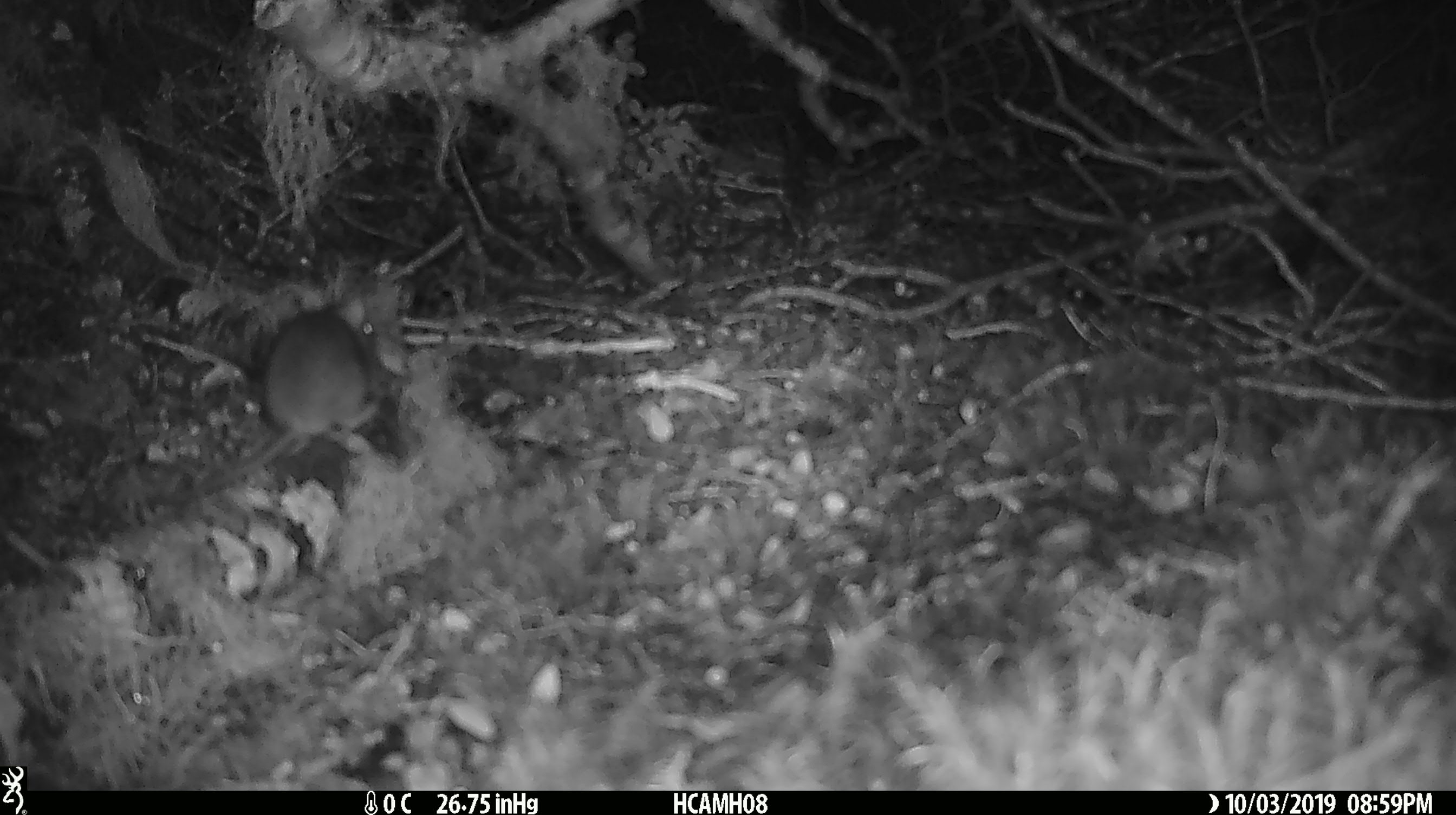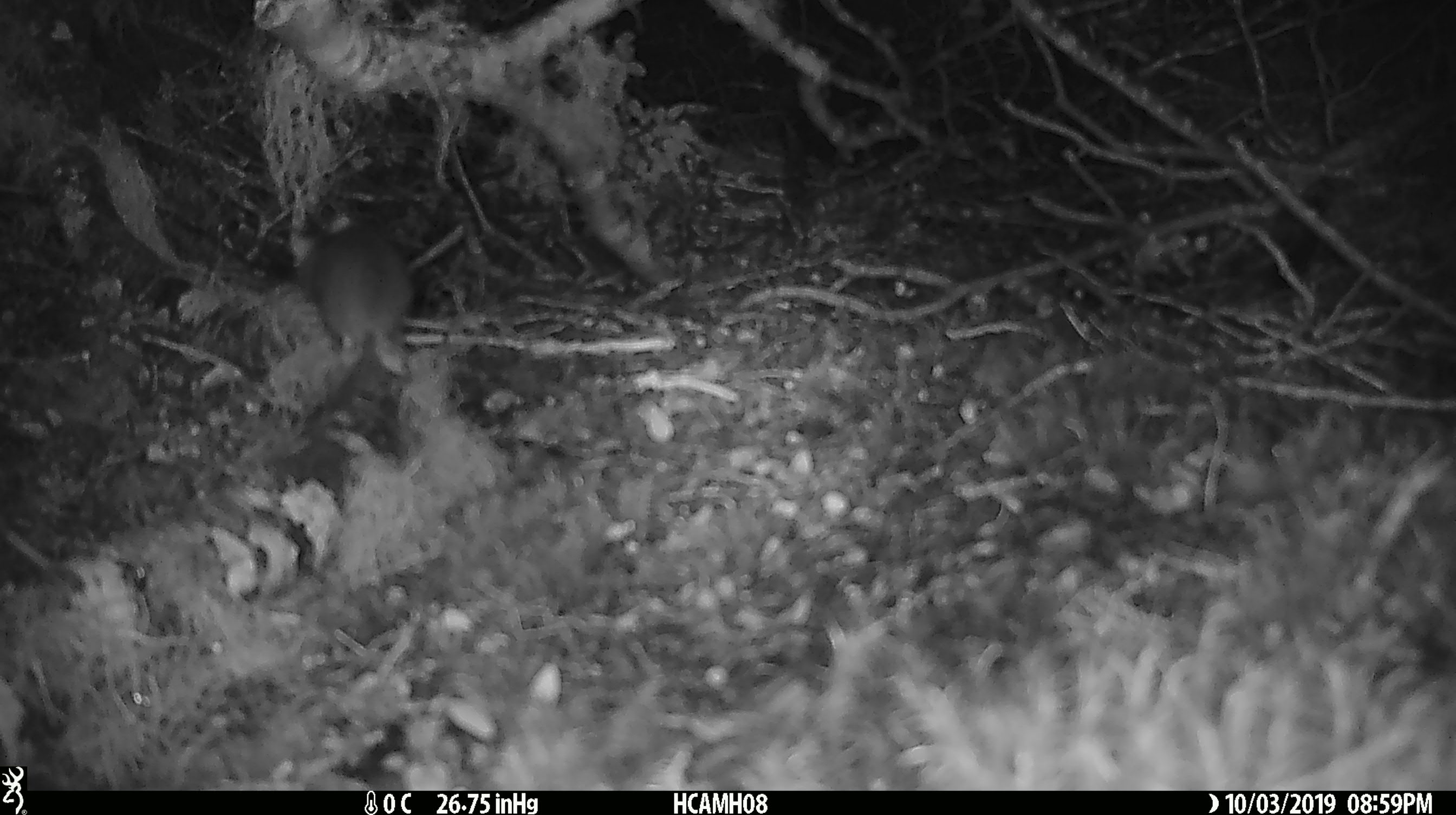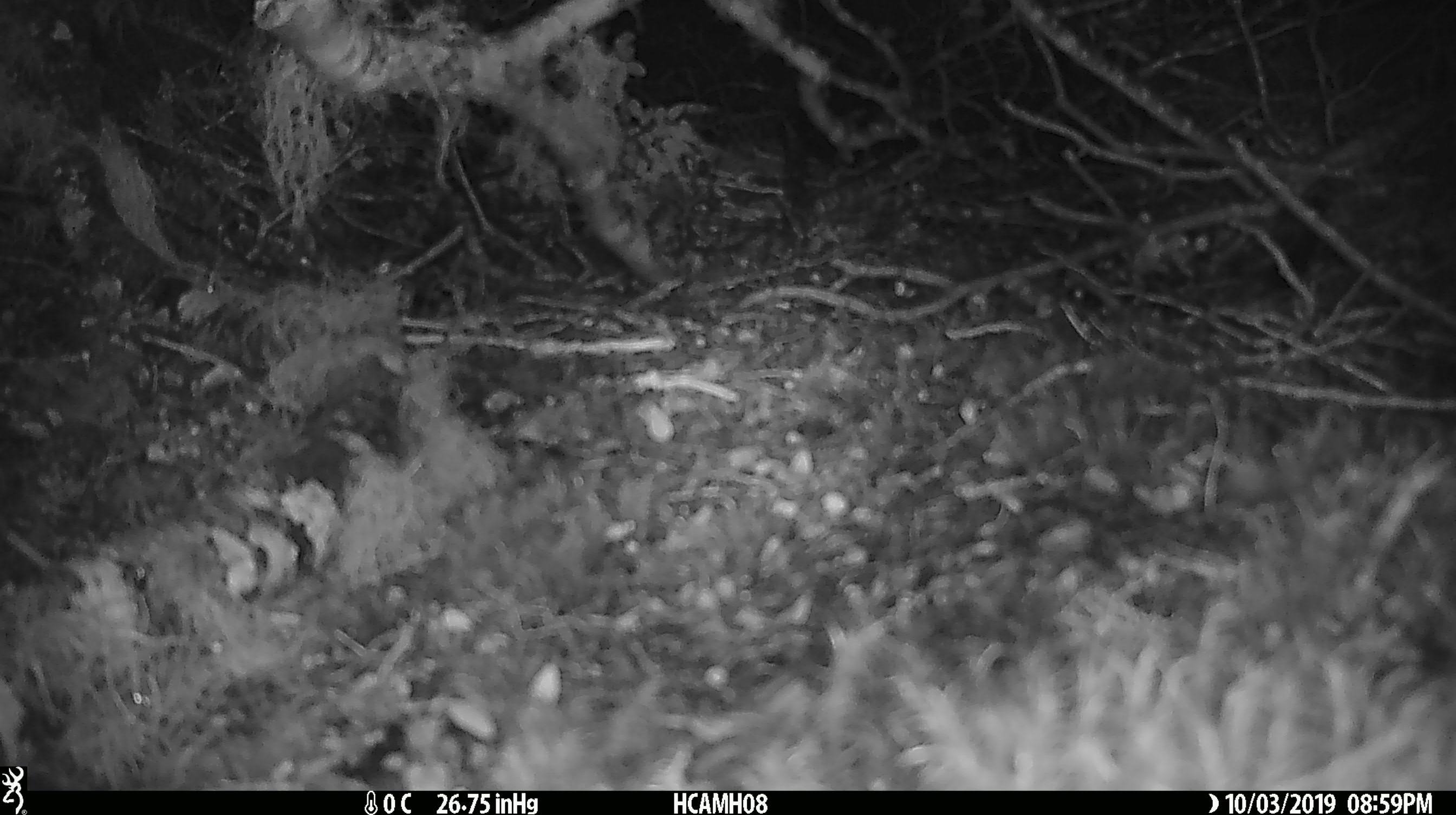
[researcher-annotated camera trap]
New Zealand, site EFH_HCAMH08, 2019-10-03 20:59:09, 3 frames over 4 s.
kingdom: Animalia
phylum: Chordata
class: Mammalia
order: Rodentia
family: Muridae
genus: Mus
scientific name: Mus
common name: mouse